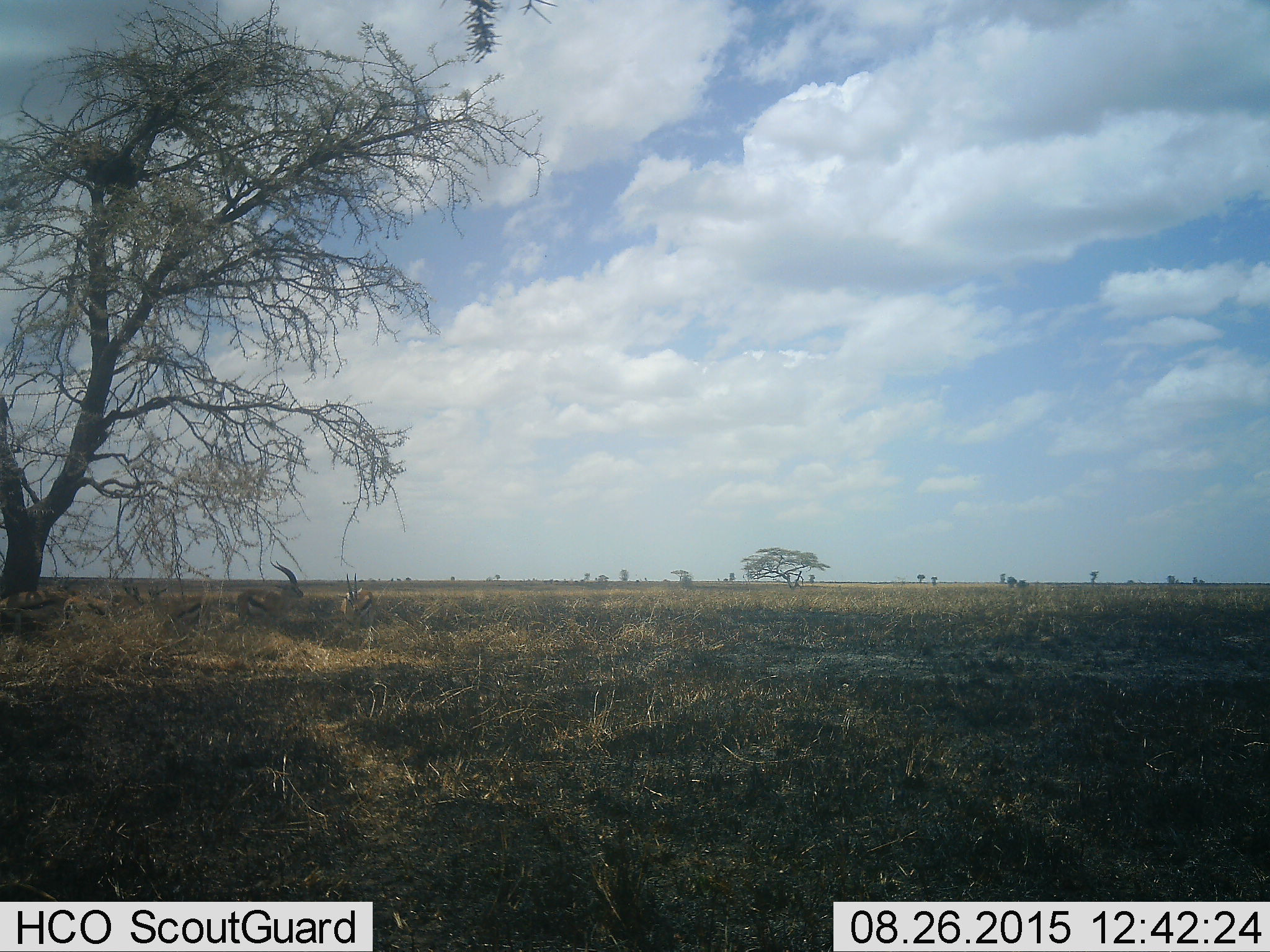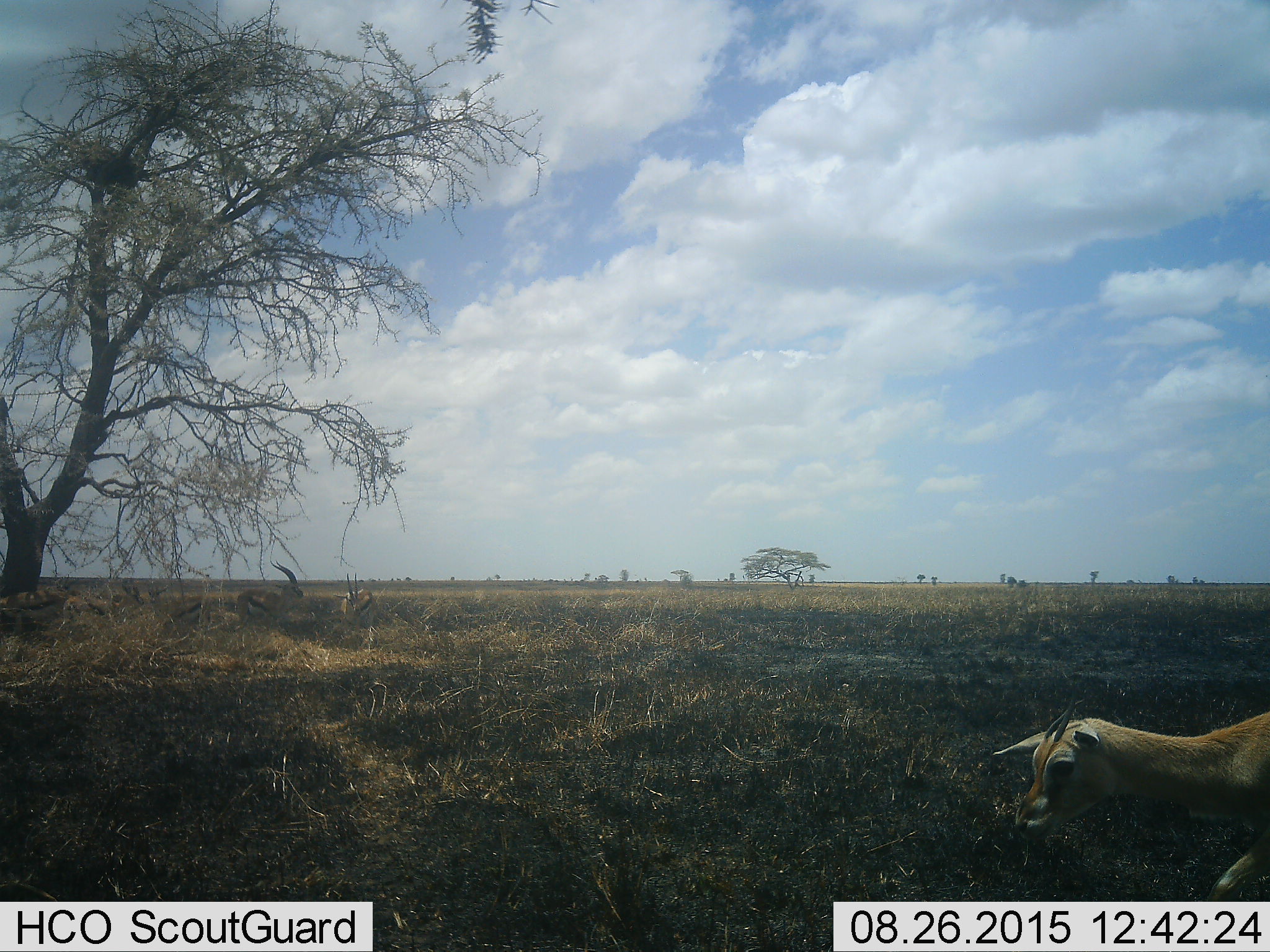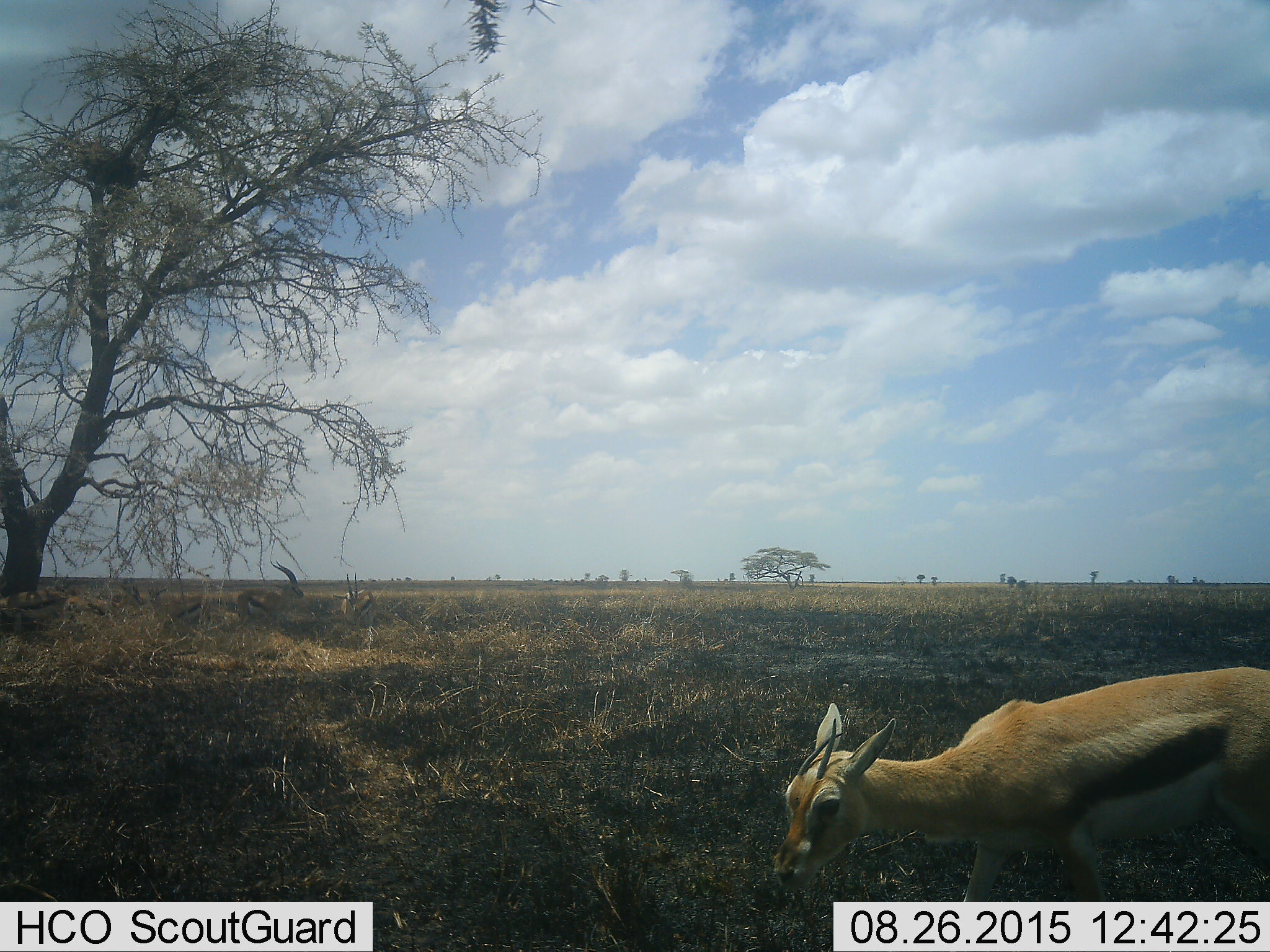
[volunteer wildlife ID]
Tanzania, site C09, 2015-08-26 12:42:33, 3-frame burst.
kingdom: Animalia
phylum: Chordata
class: Mammalia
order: Artiodactyla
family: Bovidae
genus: Eudorcas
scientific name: Eudorcas thomsonii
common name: thomson's gazelle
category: gazellethomsons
Gazellethomsons (thomson's gazelle) (Eudorcas thomsonii), count 6. Behavior (volunteer vote fractions): standing 64%, resting 57%, moving 71%, interacting 7%. Young present (vote fraction): 14%. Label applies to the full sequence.